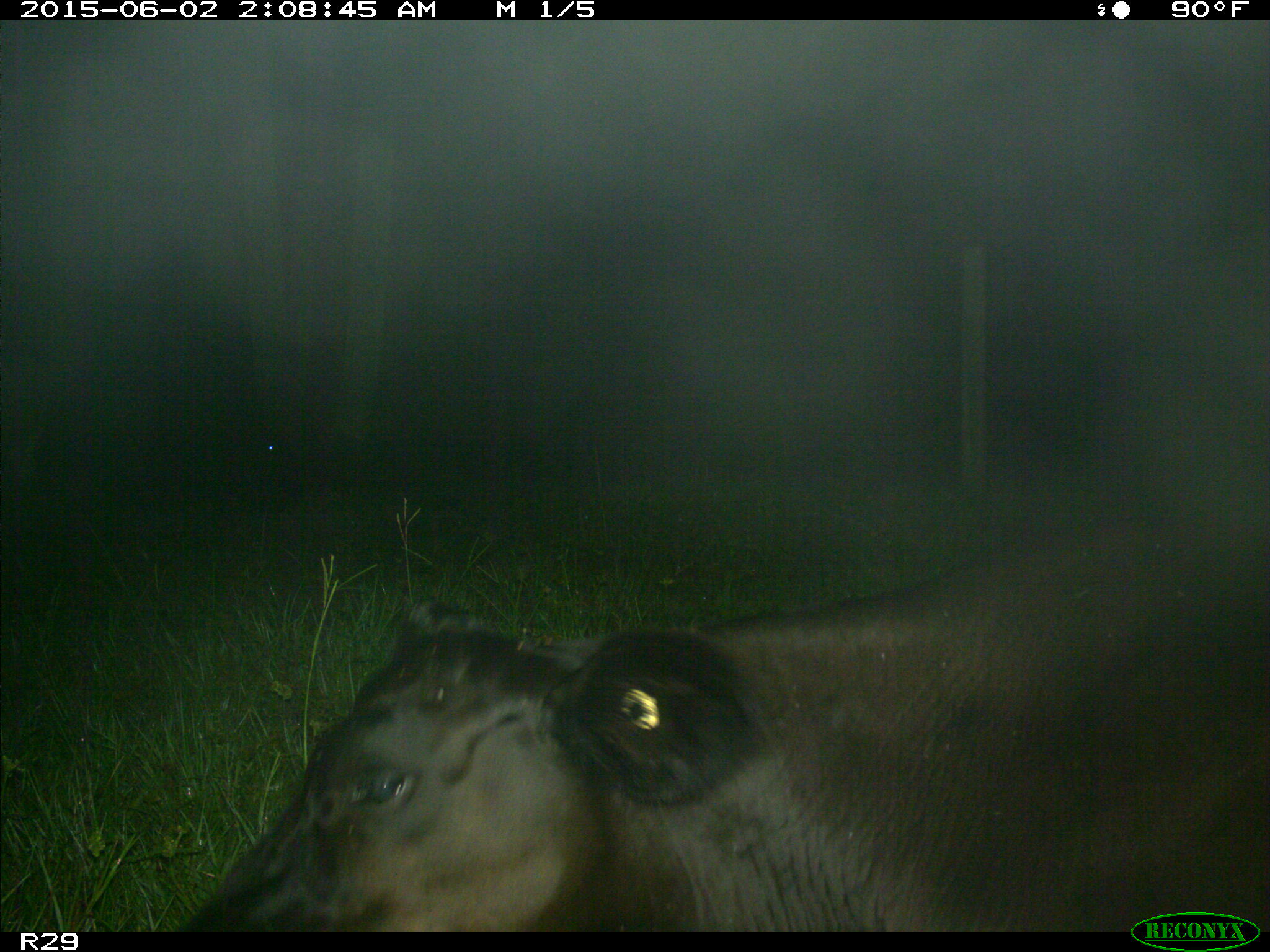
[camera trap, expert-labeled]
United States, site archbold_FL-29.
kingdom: Animalia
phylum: Chordata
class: Mammalia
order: Artiodactyla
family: Bovidae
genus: Bos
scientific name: Bos taurus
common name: domestic cow